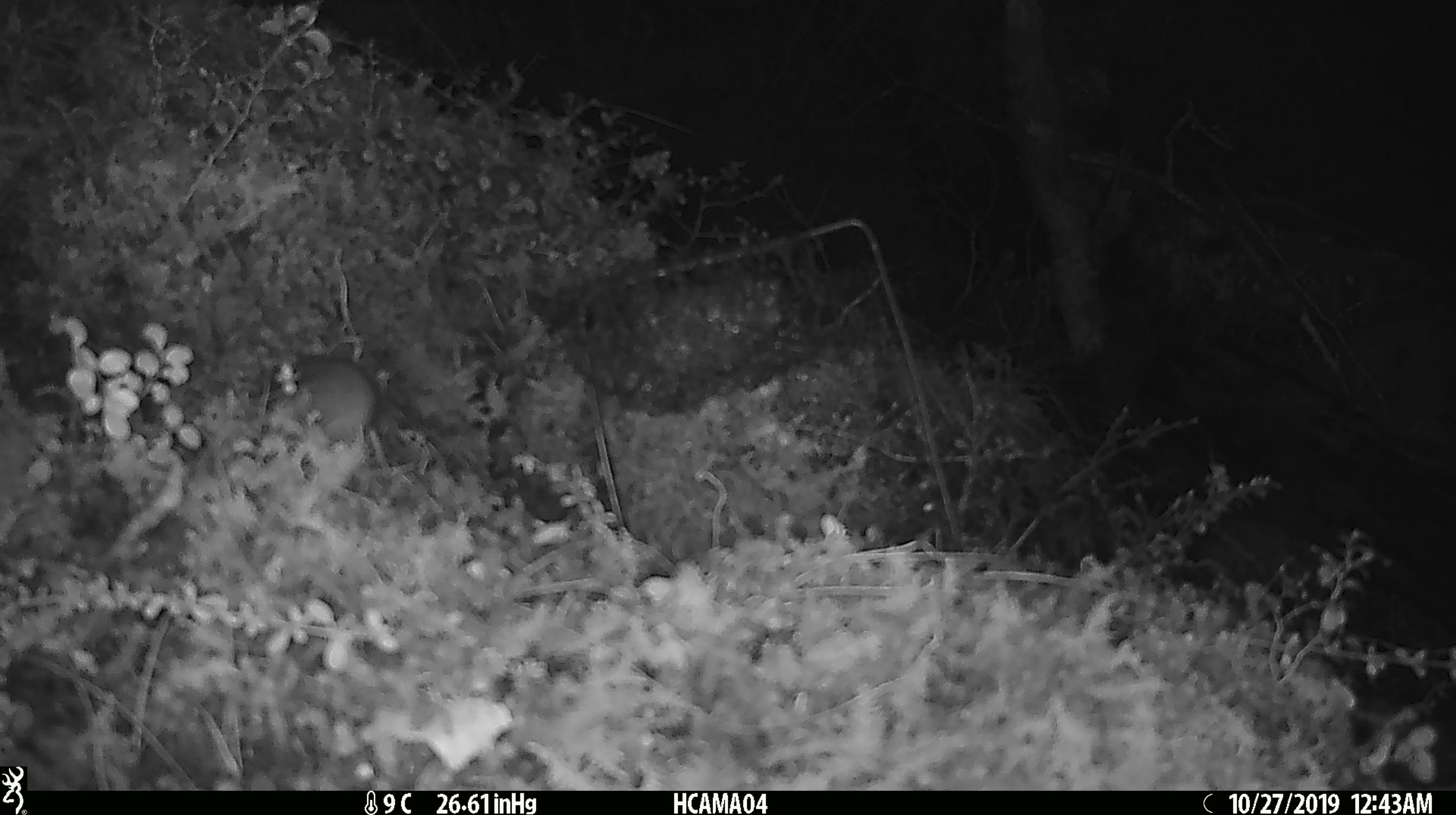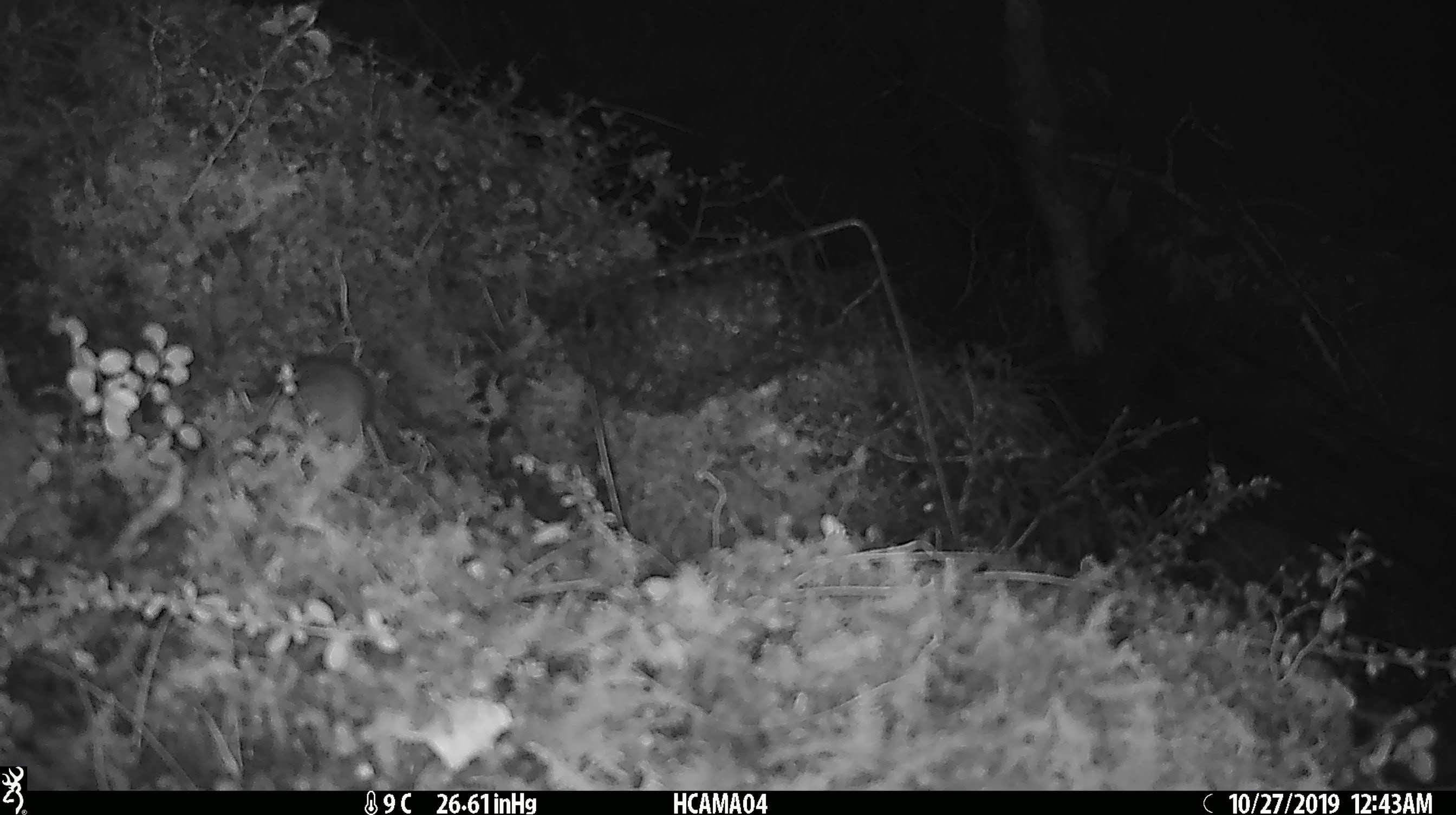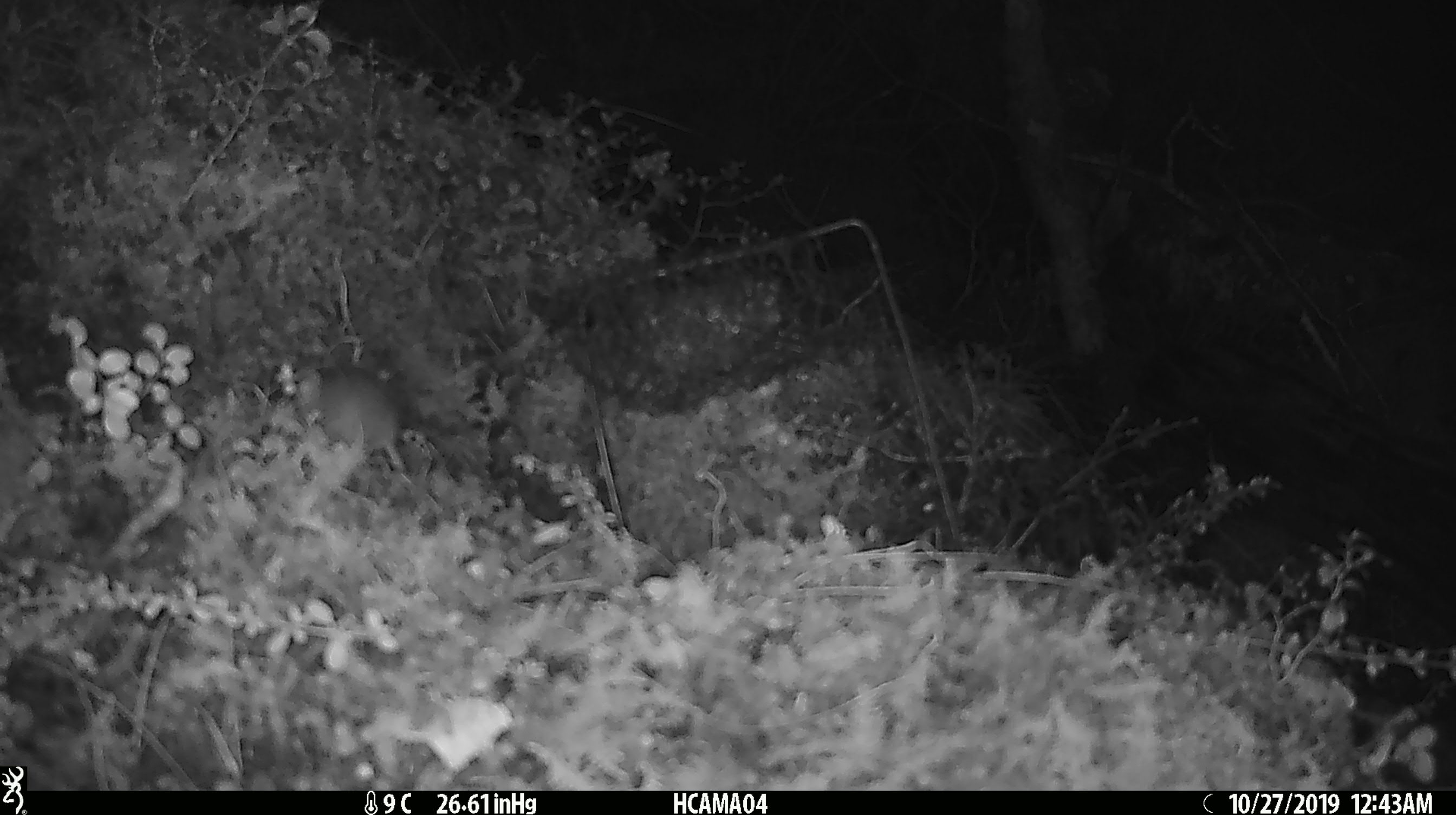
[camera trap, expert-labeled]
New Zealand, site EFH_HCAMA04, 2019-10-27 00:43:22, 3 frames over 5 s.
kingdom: Animalia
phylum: Chordata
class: Mammalia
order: Rodentia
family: Muridae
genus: Mus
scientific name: Mus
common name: mouse